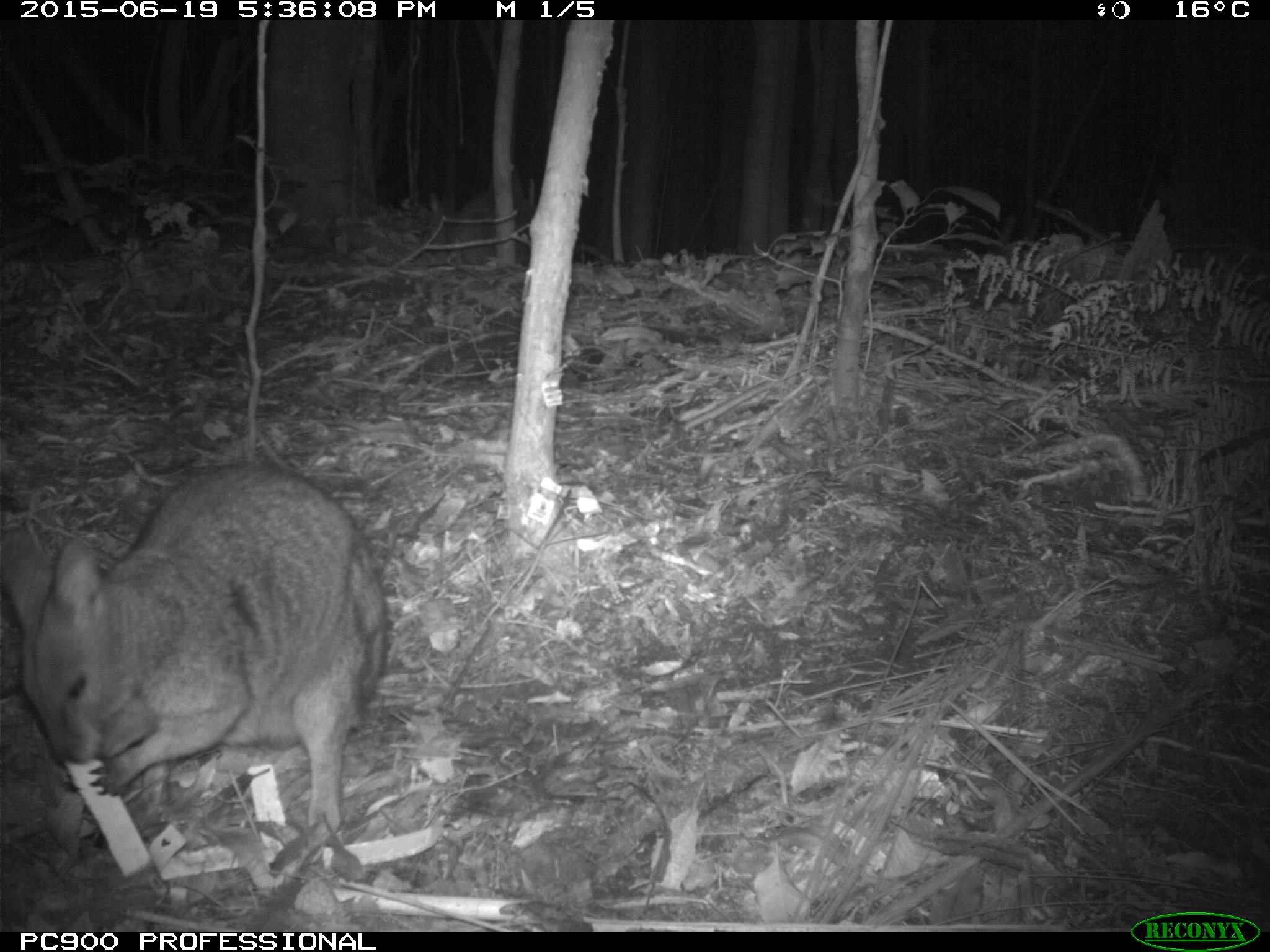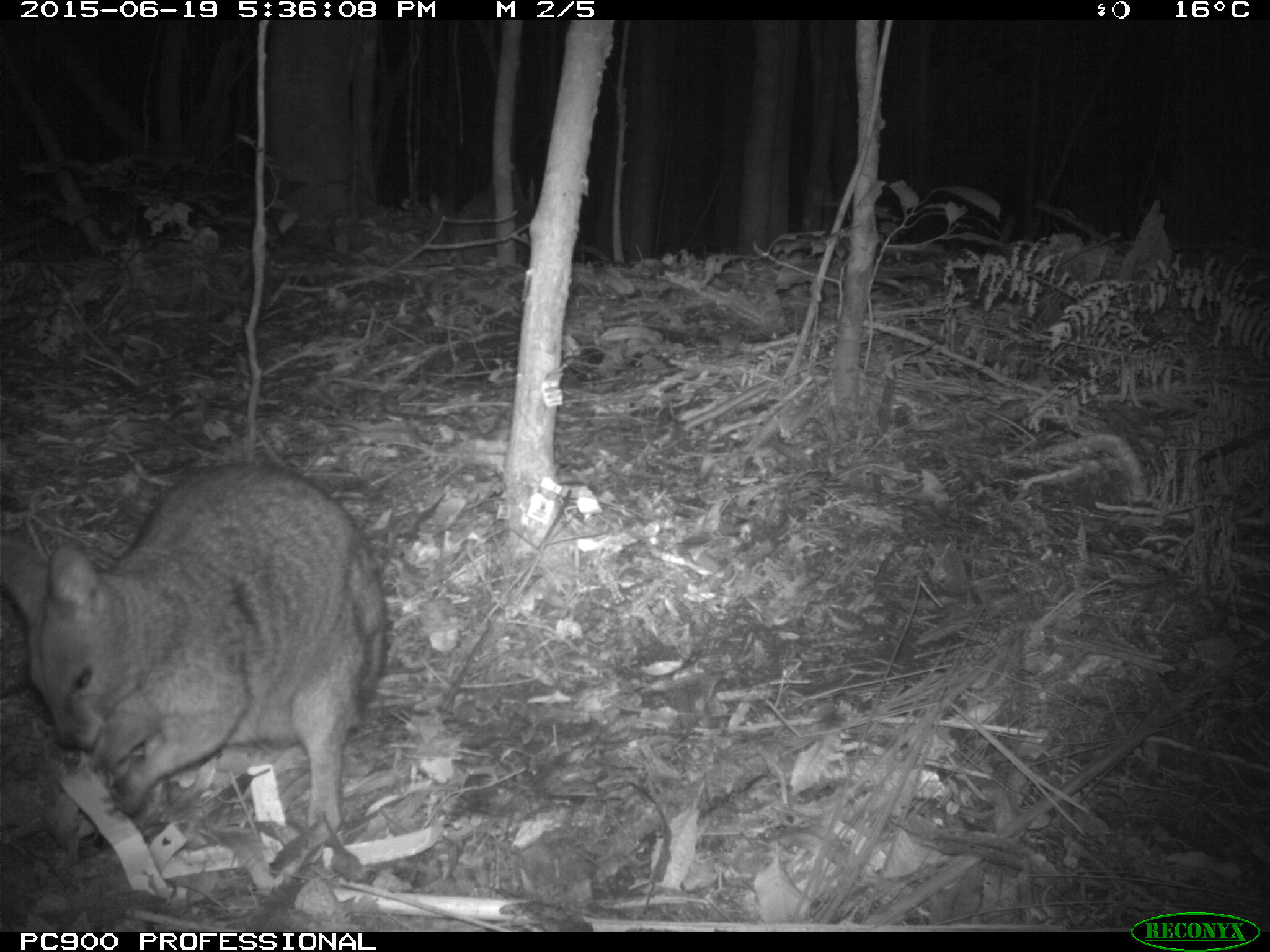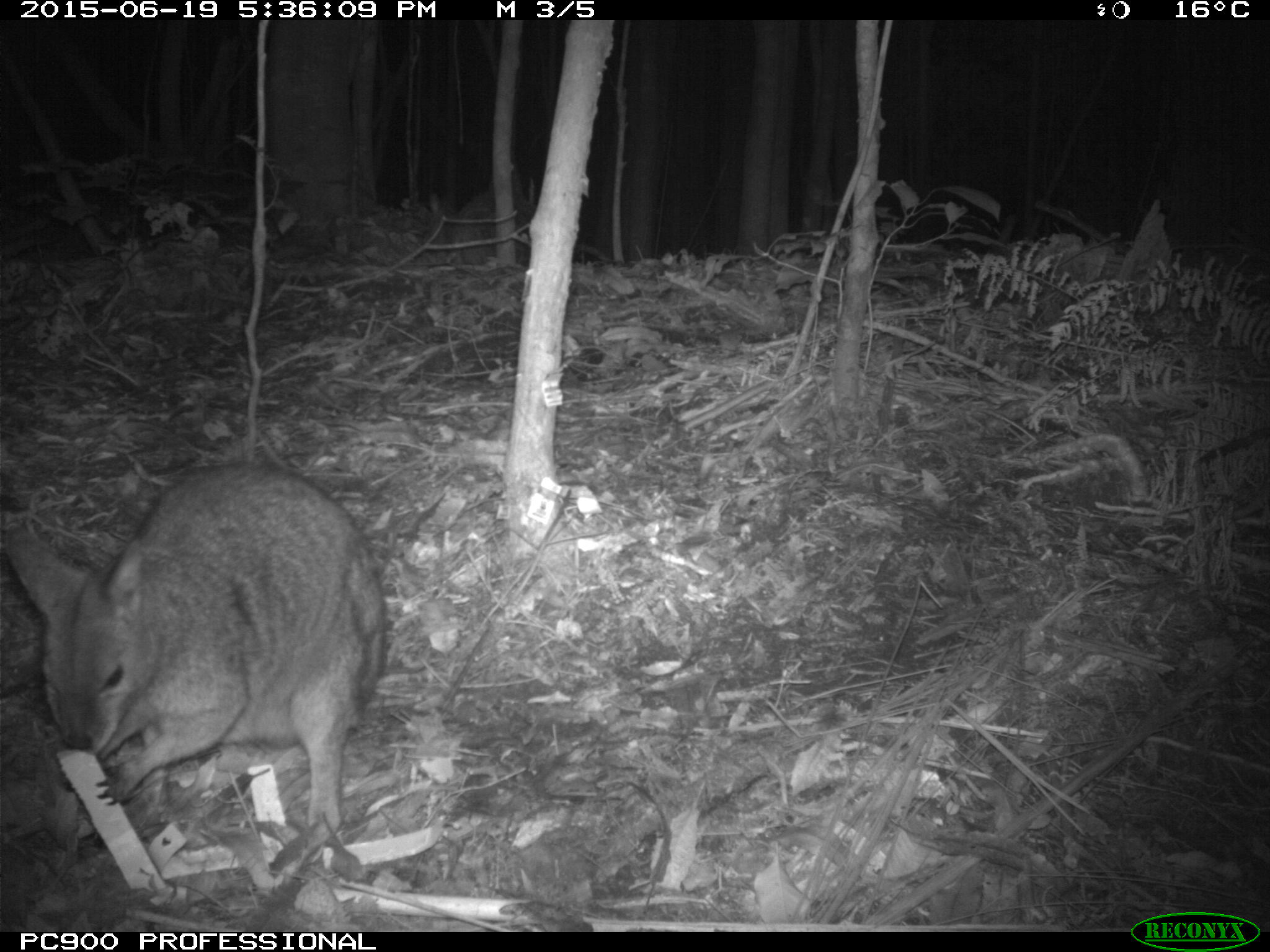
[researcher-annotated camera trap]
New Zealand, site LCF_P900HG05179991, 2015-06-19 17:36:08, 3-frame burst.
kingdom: Animalia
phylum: Chordata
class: Mammalia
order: Diprotodontia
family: Macropodidae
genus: Notamacropus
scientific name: Notamacropus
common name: wallaby